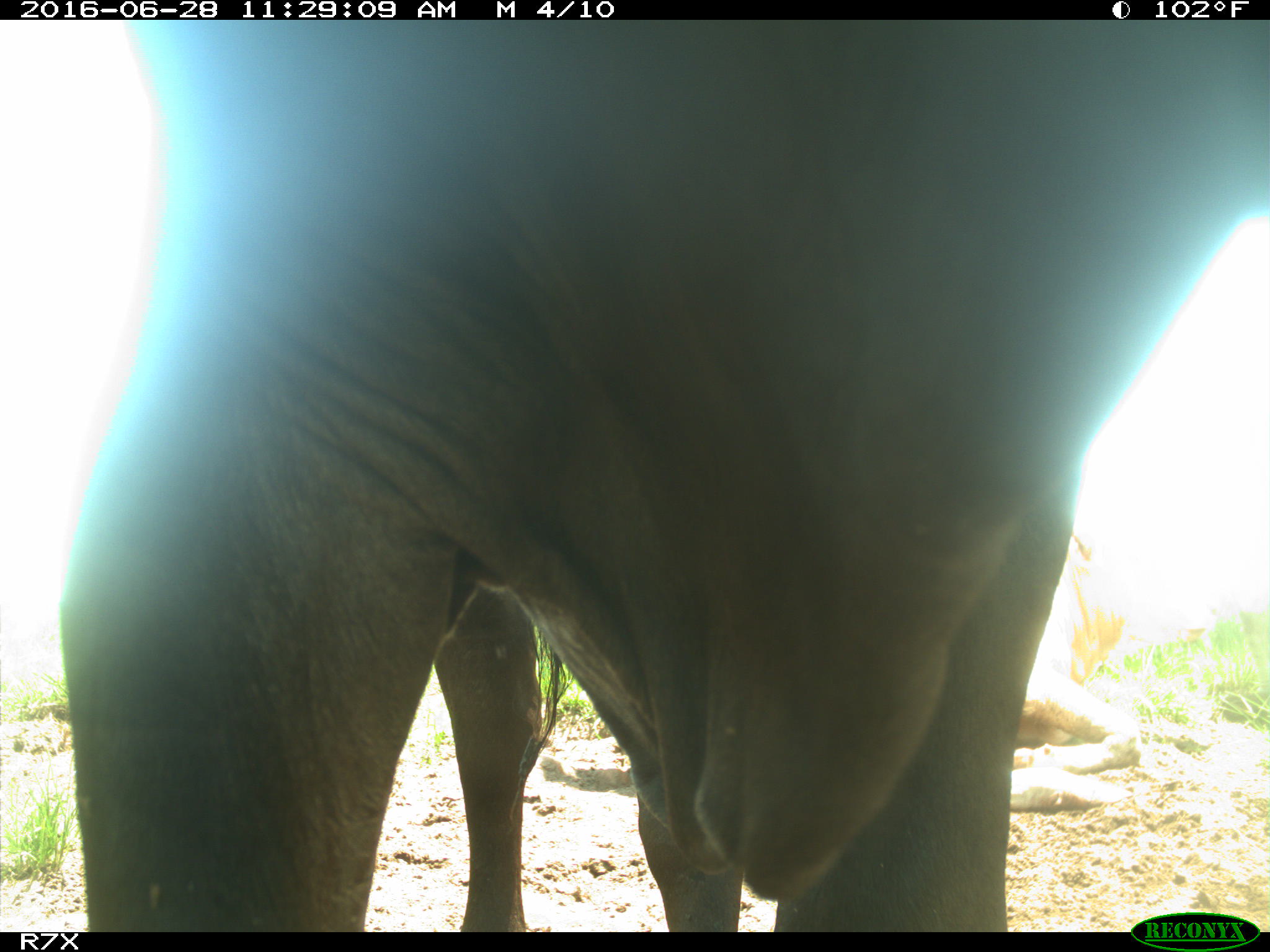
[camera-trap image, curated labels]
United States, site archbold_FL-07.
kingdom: Animalia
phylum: Chordata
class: Mammalia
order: Artiodactyla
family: Bovidae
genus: Bos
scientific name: Bos taurus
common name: domestic cow